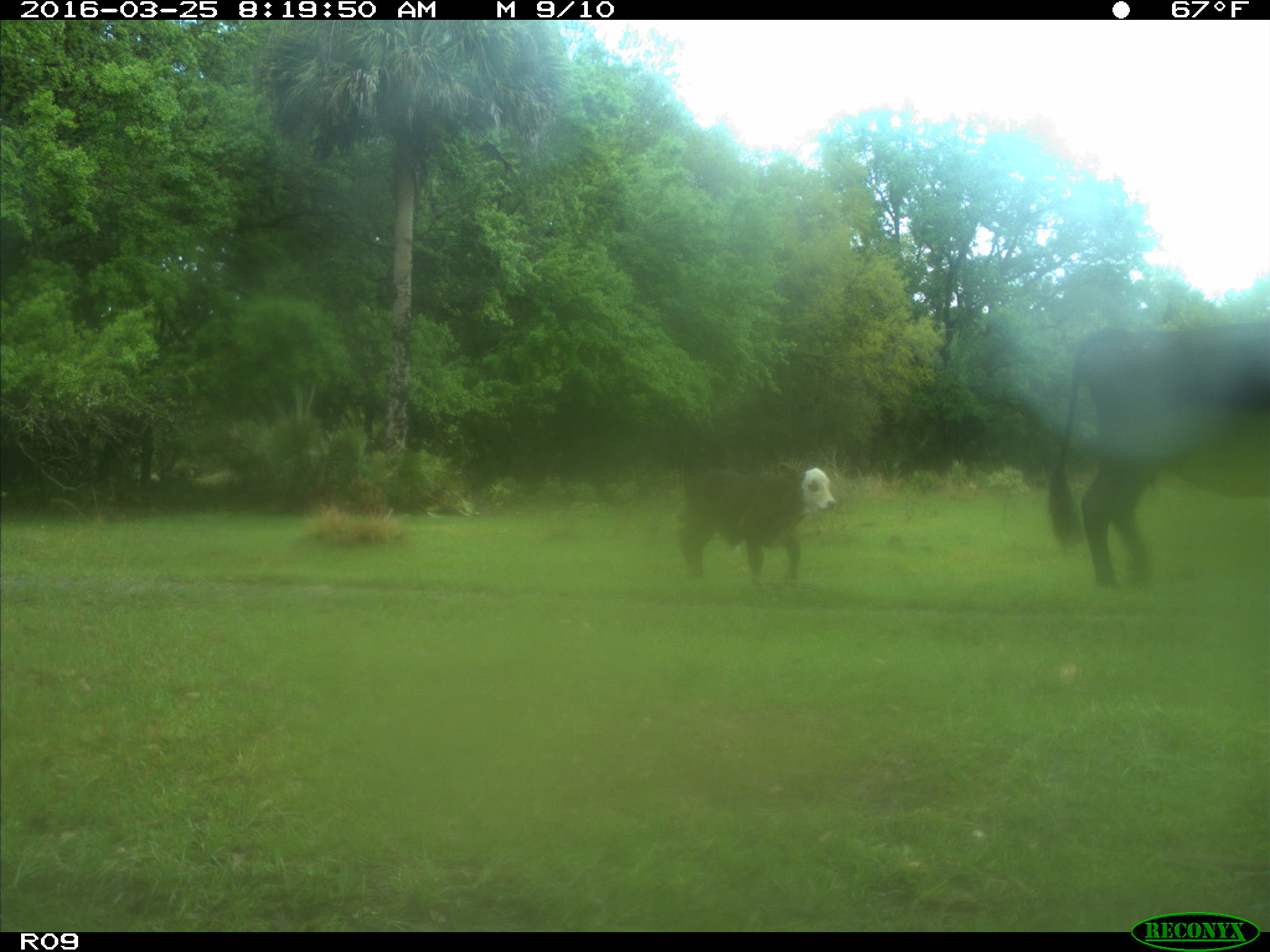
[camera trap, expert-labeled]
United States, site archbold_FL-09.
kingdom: Animalia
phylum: Chordata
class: Mammalia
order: Artiodactyla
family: Bovidae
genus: Bos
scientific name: Bos taurus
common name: domestic cow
Bos taurus (domestic cow).